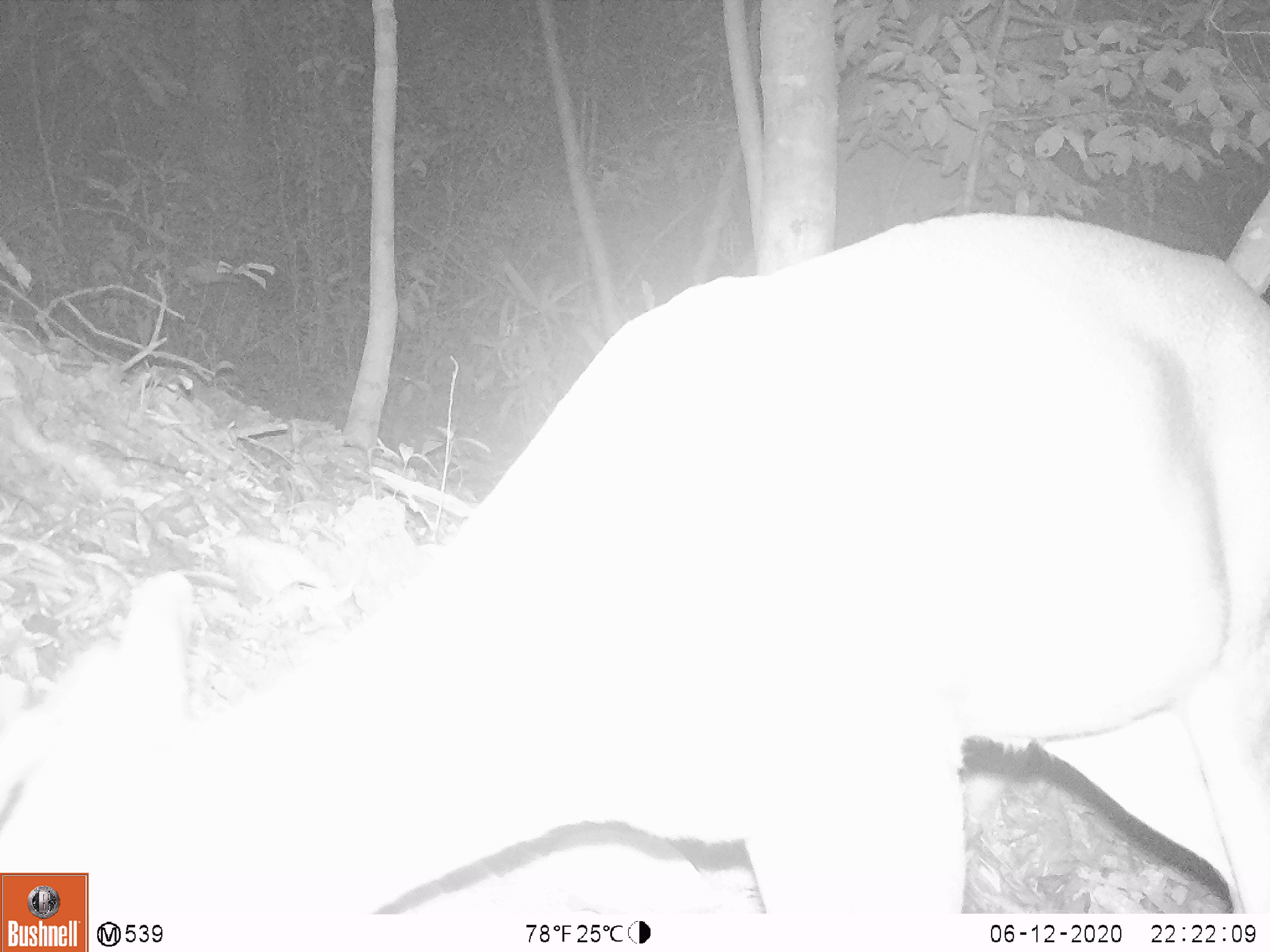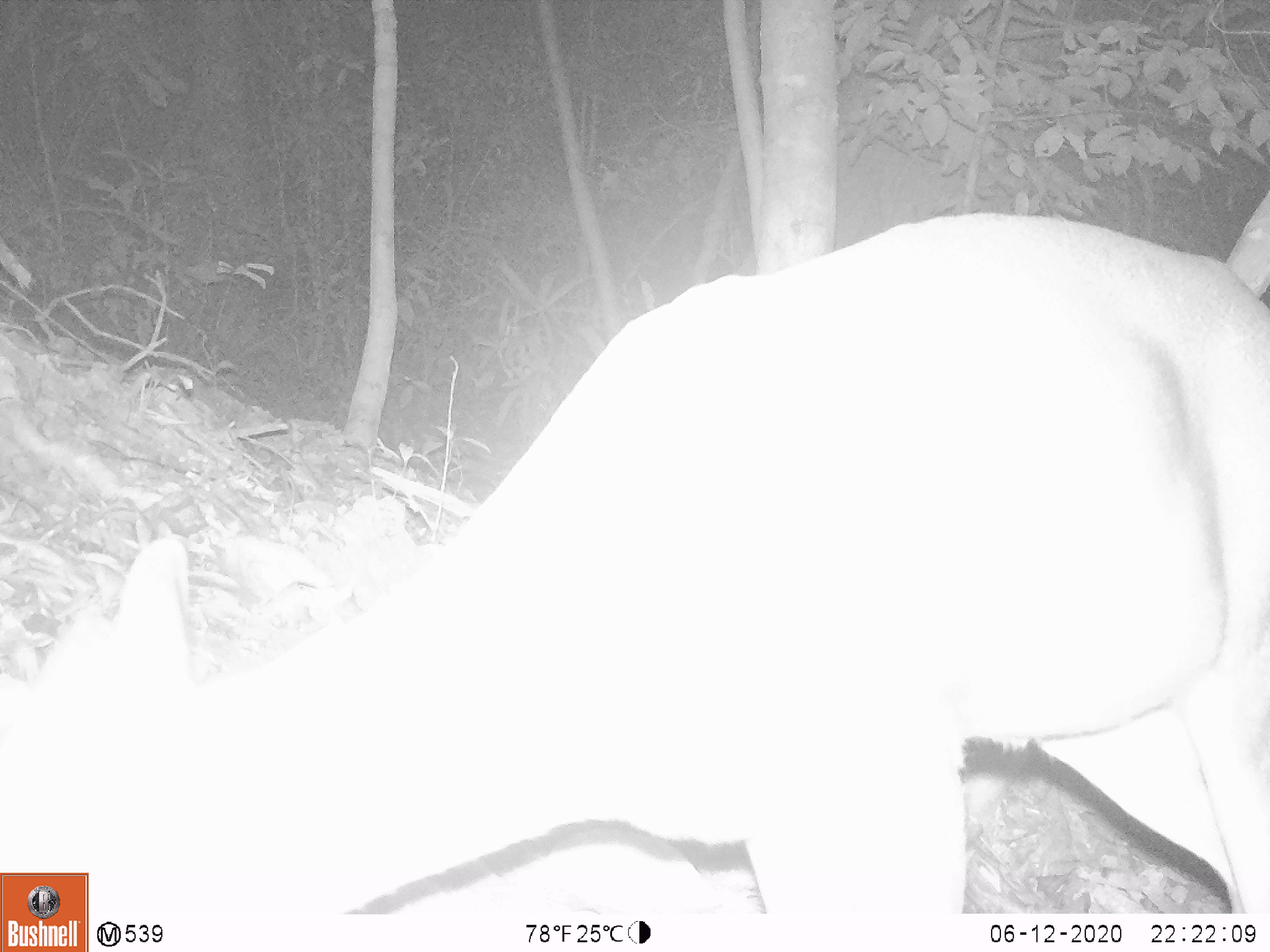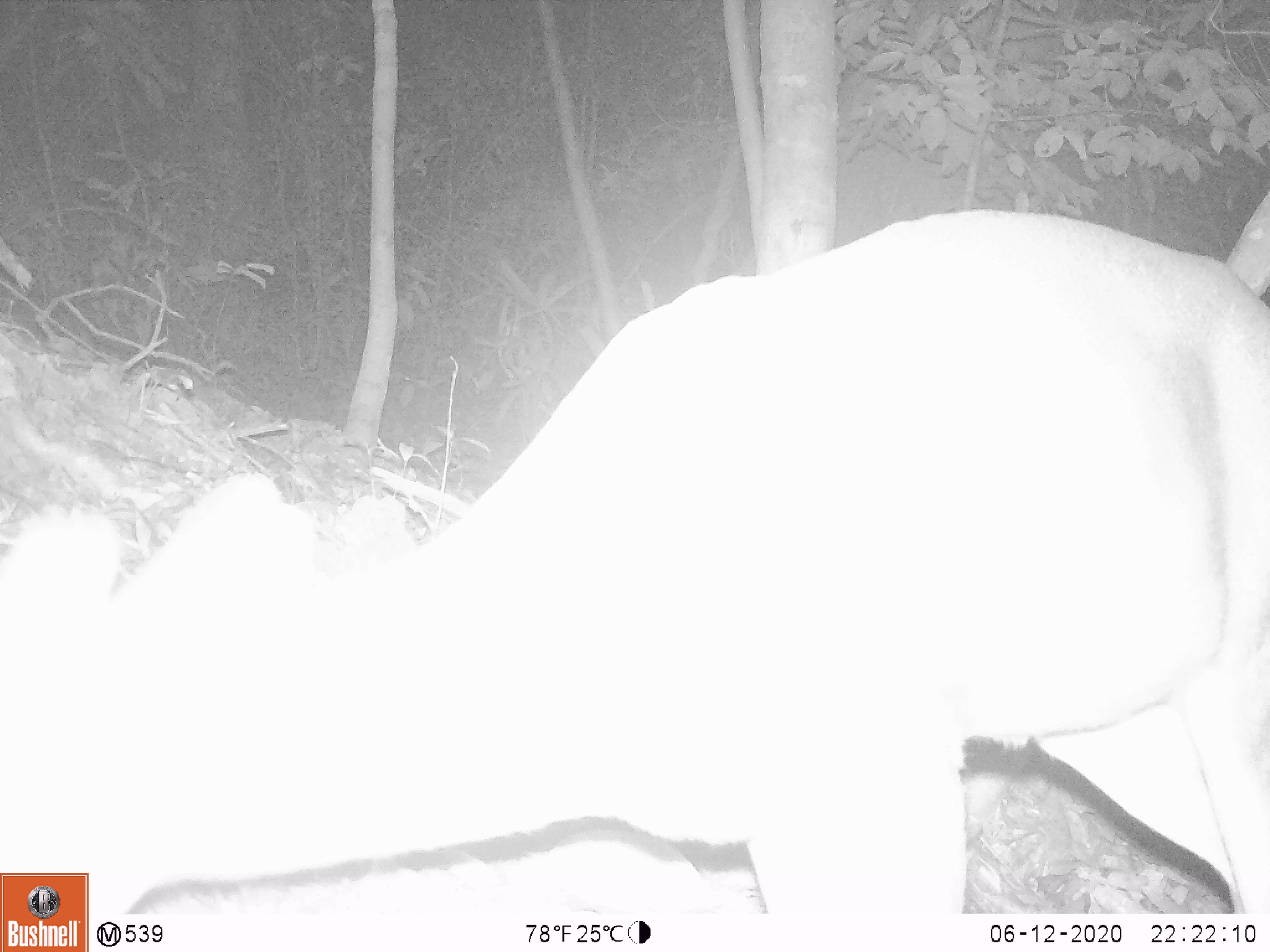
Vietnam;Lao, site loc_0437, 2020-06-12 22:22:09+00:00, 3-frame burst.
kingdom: Animalia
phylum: Chordata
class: Mammalia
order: Artiodactyla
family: Cervidae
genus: Muntiacus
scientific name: Muntiacus rooseveltorum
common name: roosevelt's muntjac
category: roosevelts muntjac group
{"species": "roosevelts muntjac group (roosevelt's muntjac) (Muntiacus rooseveltorum)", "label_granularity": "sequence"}